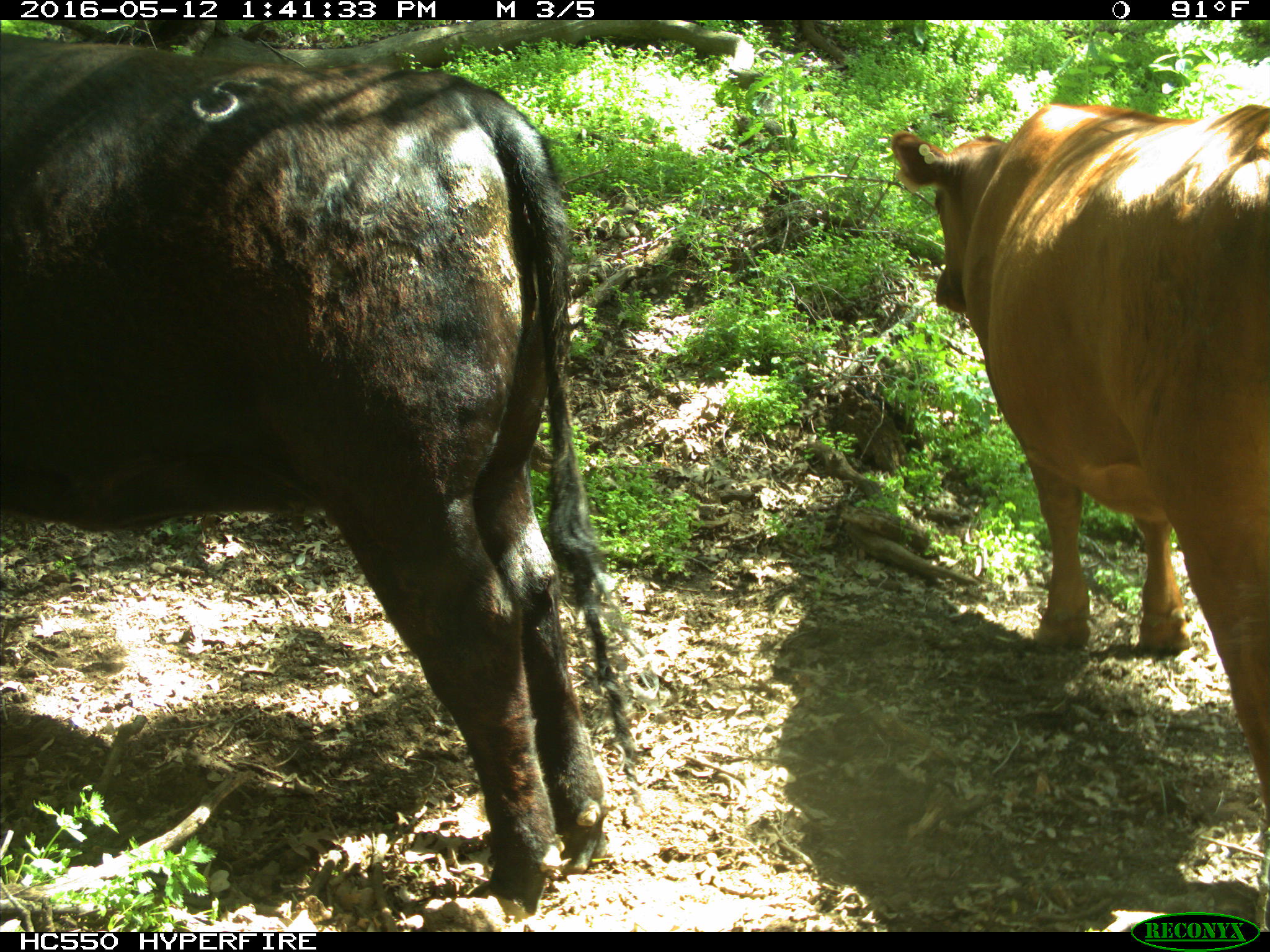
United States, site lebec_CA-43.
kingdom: Animalia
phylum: Chordata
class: Mammalia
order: Artiodactyla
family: Bovidae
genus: Bos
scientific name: Bos taurus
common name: domestic cow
Bos taurus (domestic cow).